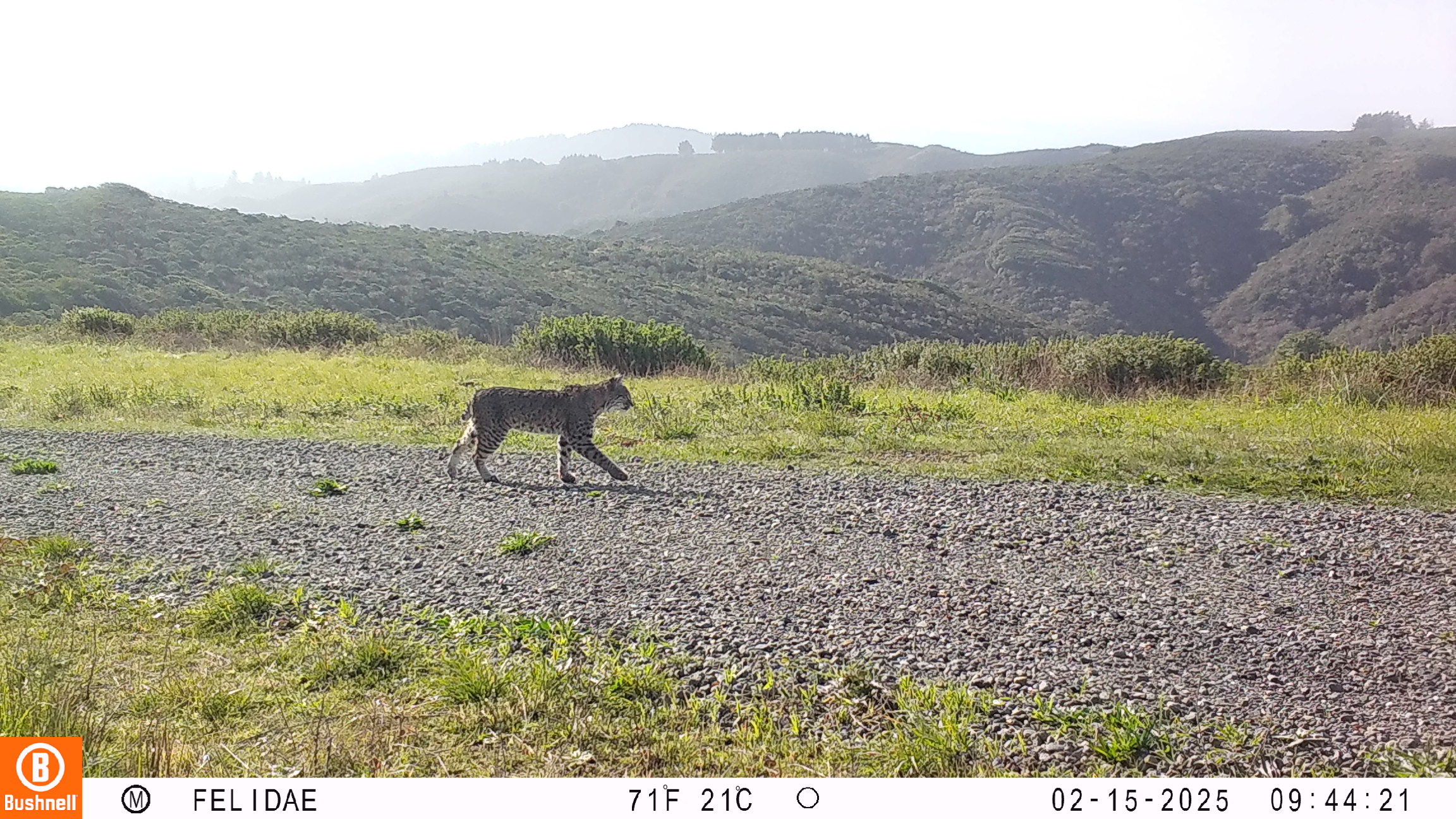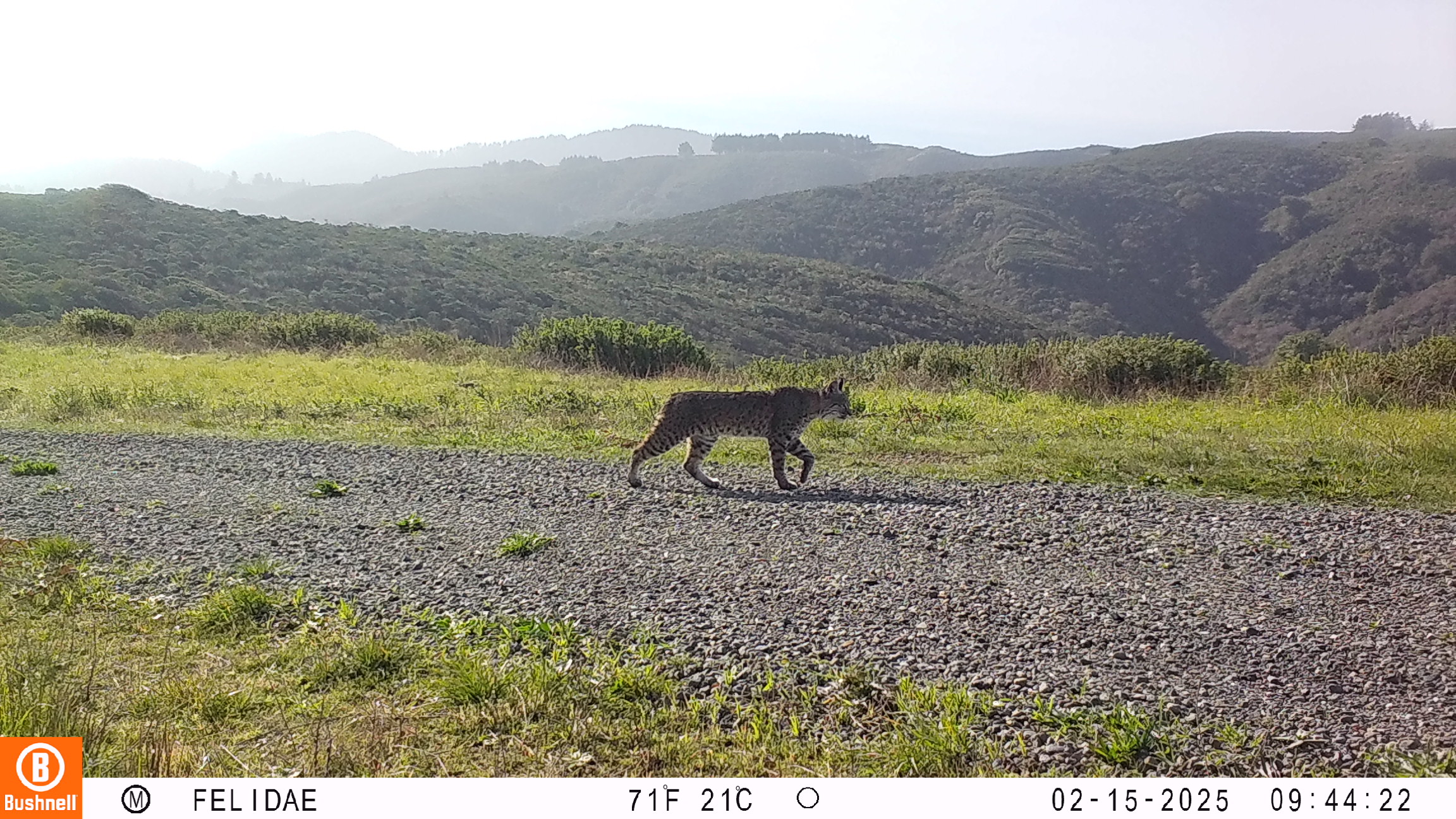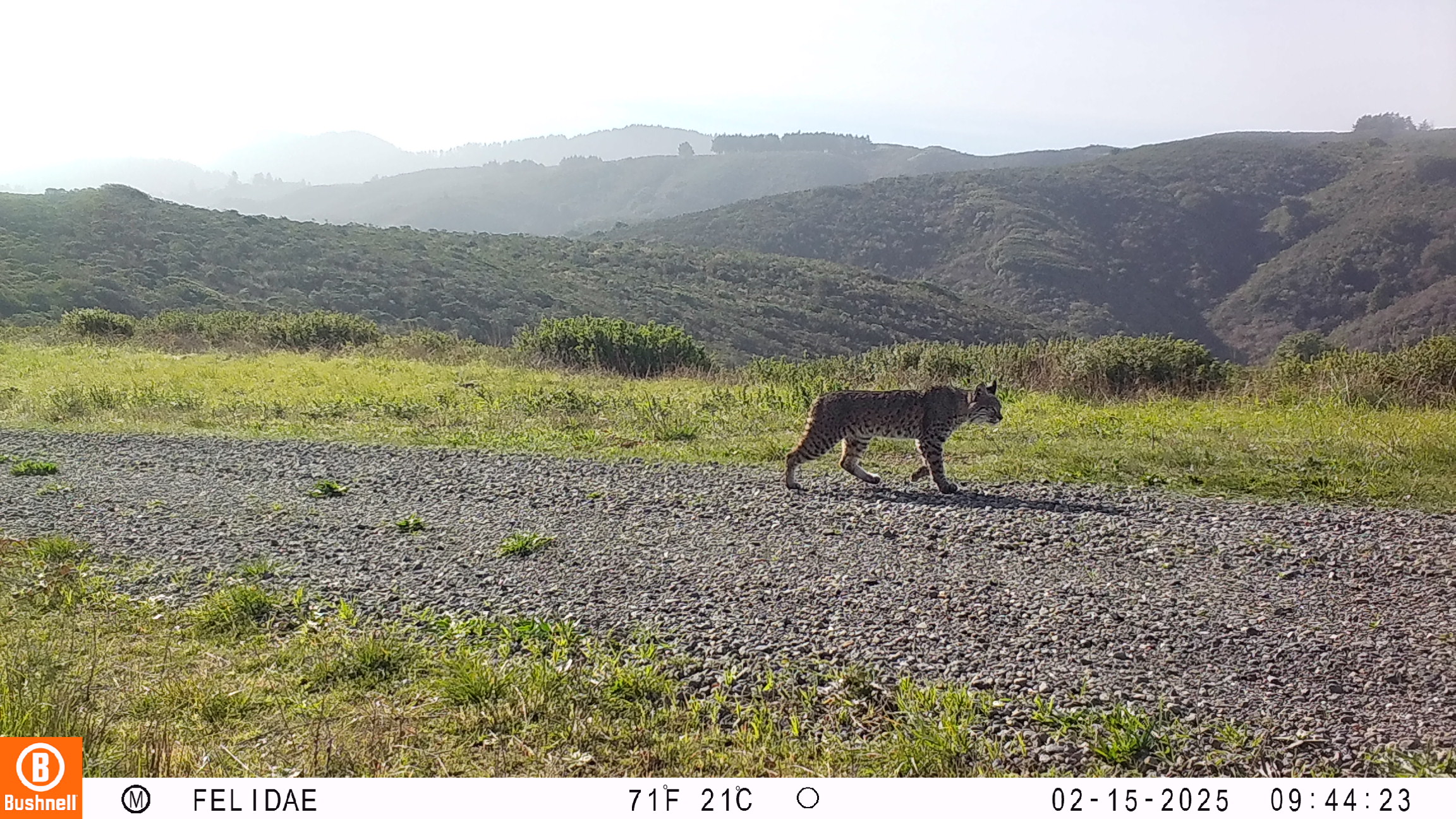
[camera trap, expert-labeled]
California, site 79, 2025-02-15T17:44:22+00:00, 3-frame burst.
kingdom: Animalia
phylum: Chordata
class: Mammalia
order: Carnivora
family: Felidae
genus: Lynx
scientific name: Lynx rufus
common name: bobcat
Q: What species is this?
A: Bobcat (Lynx rufus).